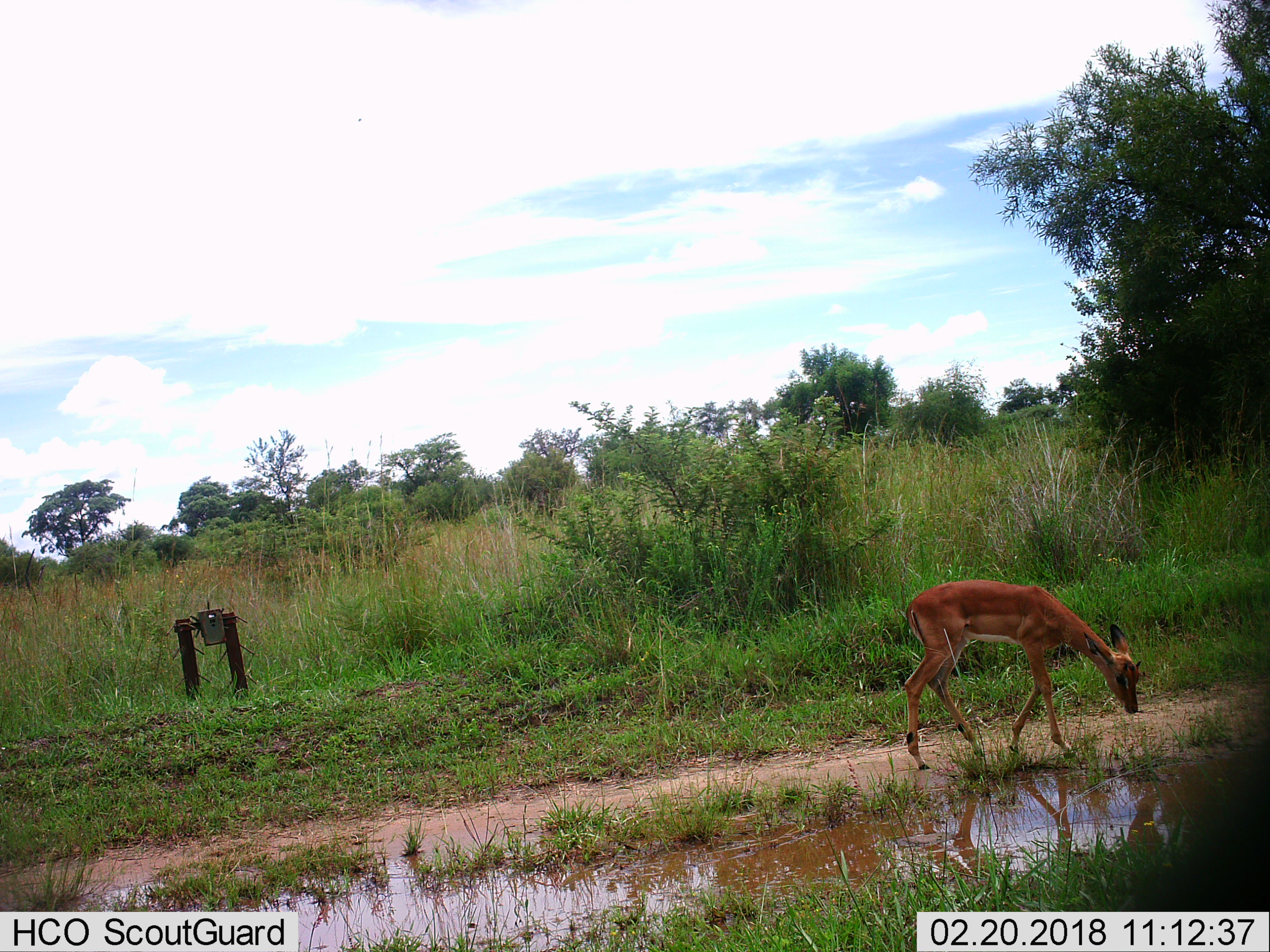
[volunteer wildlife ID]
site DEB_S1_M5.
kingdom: Animalia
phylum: Chordata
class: Mammalia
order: Artiodactyla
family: Bovidae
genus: Aepyceros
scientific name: Aepyceros melampus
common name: impala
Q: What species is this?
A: Impala (Aepyceros melampus).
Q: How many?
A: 1.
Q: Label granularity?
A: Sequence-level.